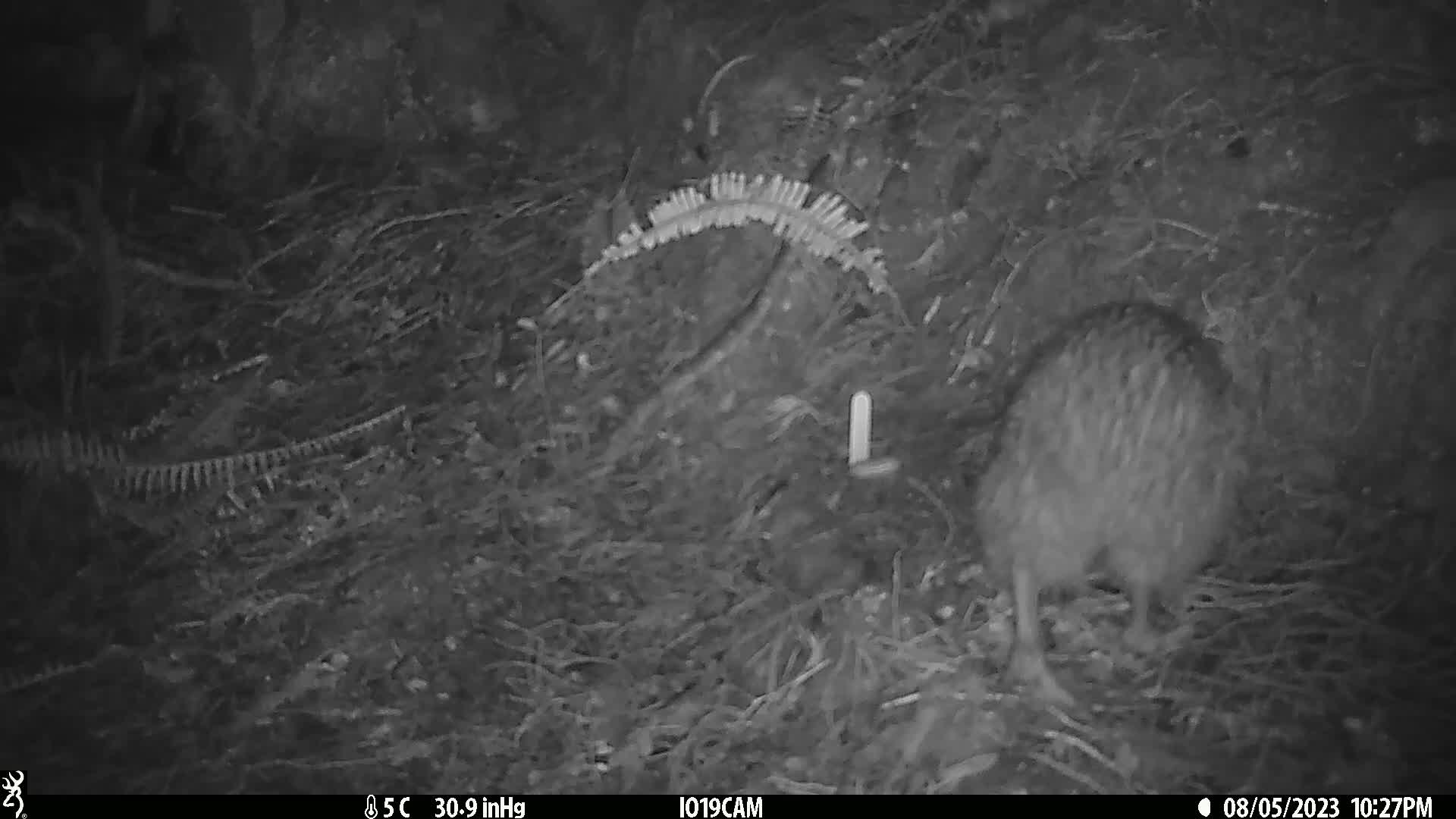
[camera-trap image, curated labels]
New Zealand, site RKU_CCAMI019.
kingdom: Animalia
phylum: Chordata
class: Aves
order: Apterygiformes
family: Apterygidae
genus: Apteryx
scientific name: Apteryx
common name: kiwi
Kiwi (Apteryx).